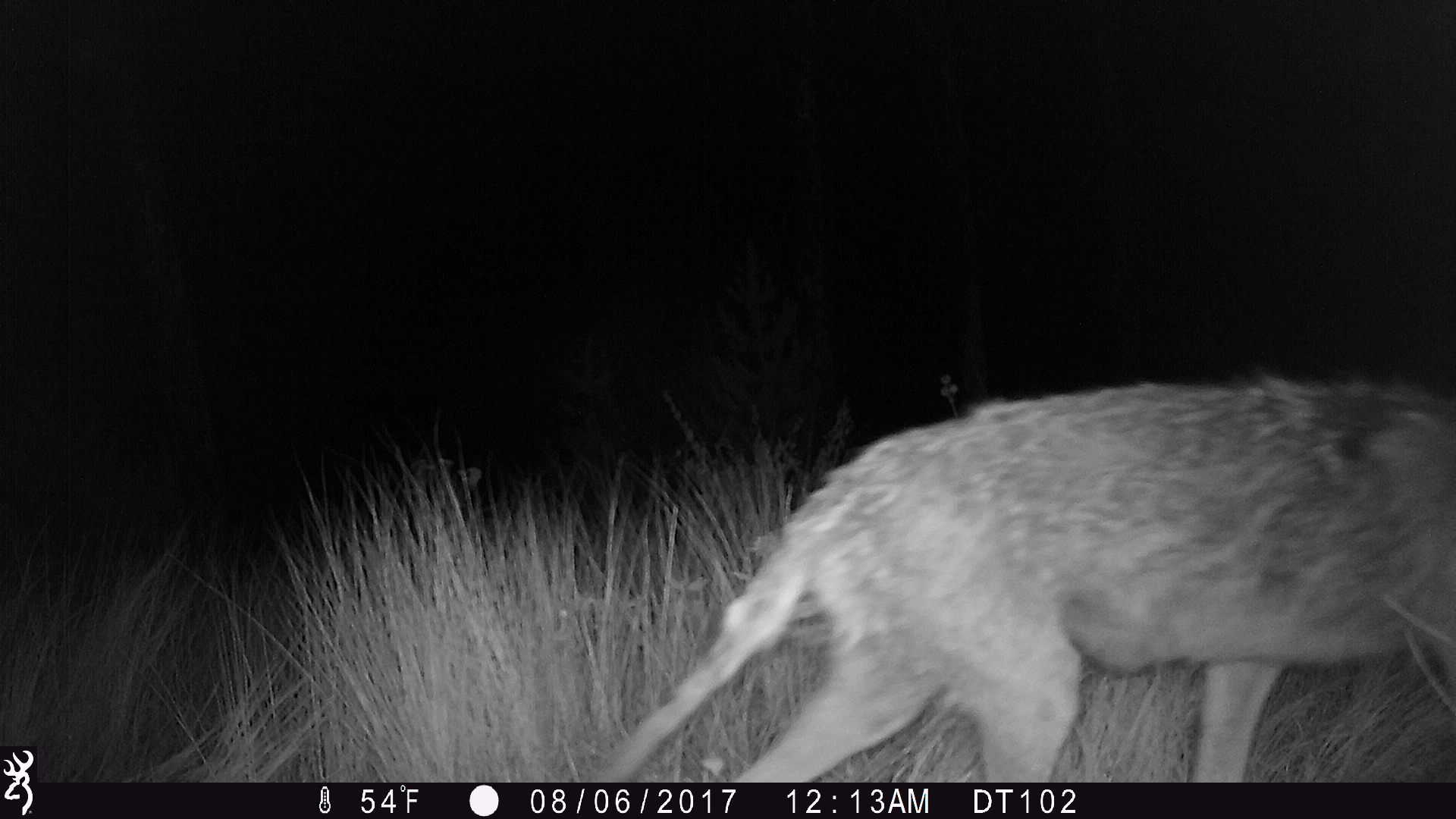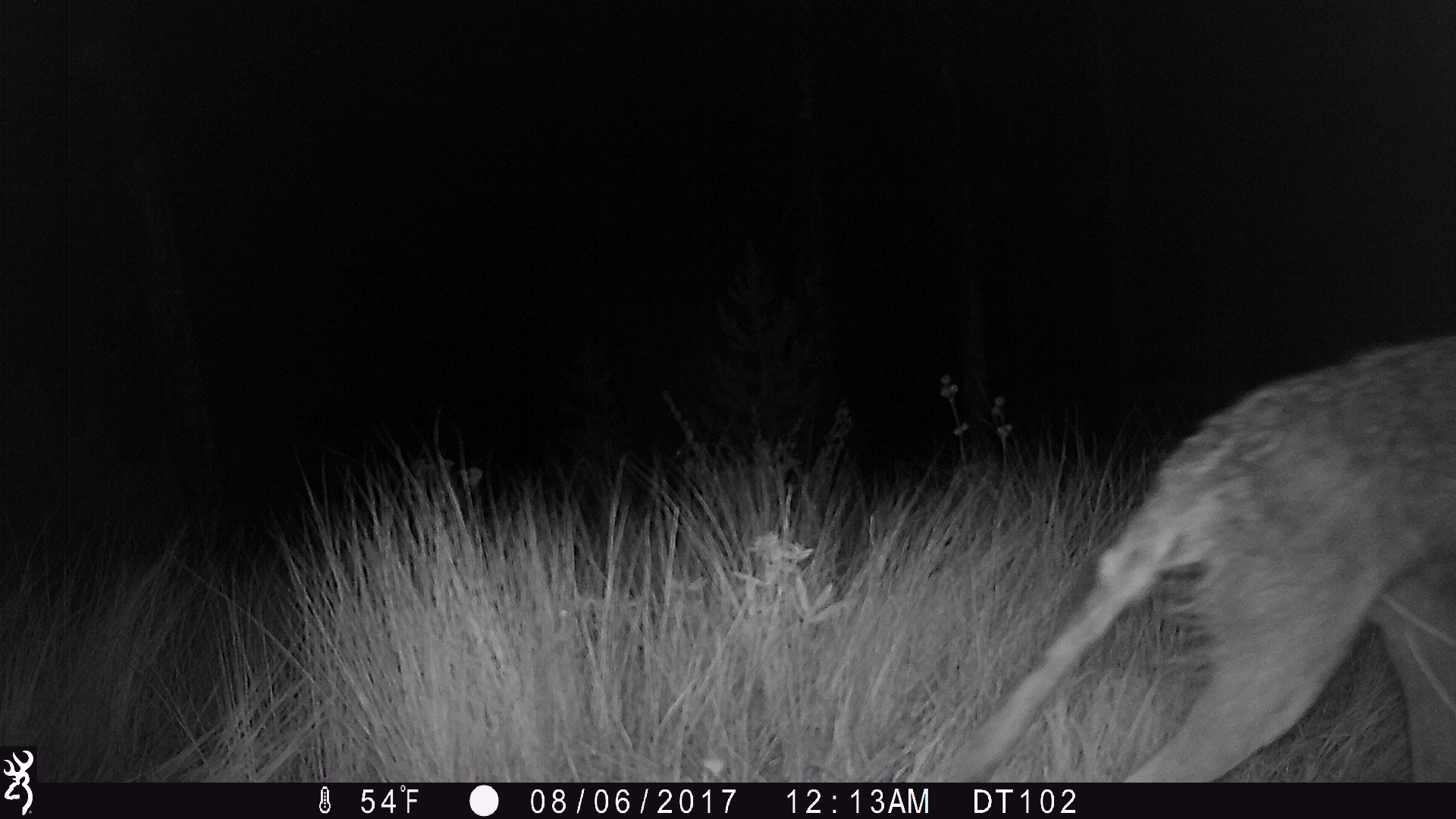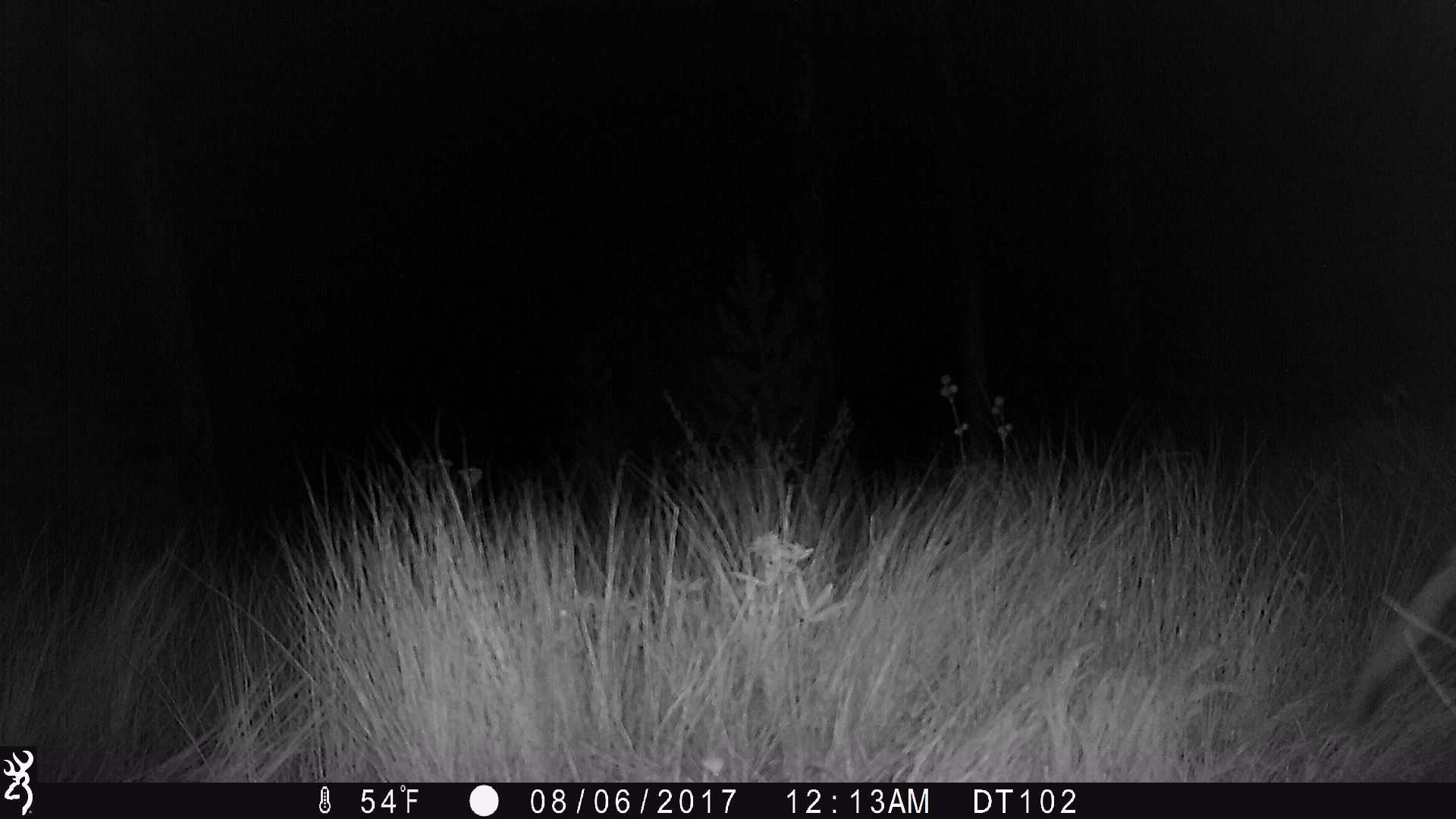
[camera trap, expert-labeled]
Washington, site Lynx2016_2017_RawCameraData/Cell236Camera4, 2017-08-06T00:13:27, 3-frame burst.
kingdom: Animalia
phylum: Chordata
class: Mammalia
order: Carnivora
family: Canidae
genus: Canis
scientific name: Canis latrans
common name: coyote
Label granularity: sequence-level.